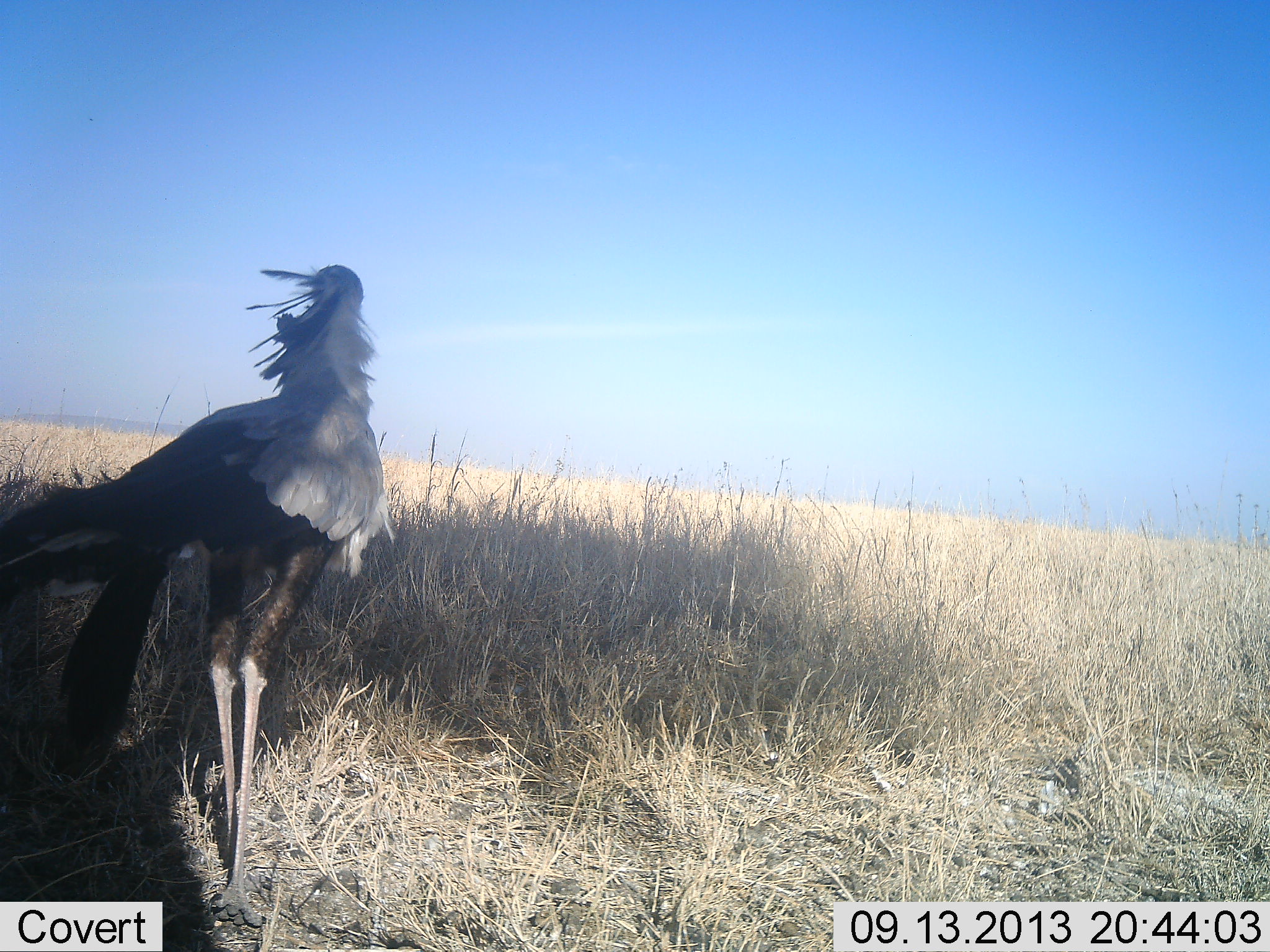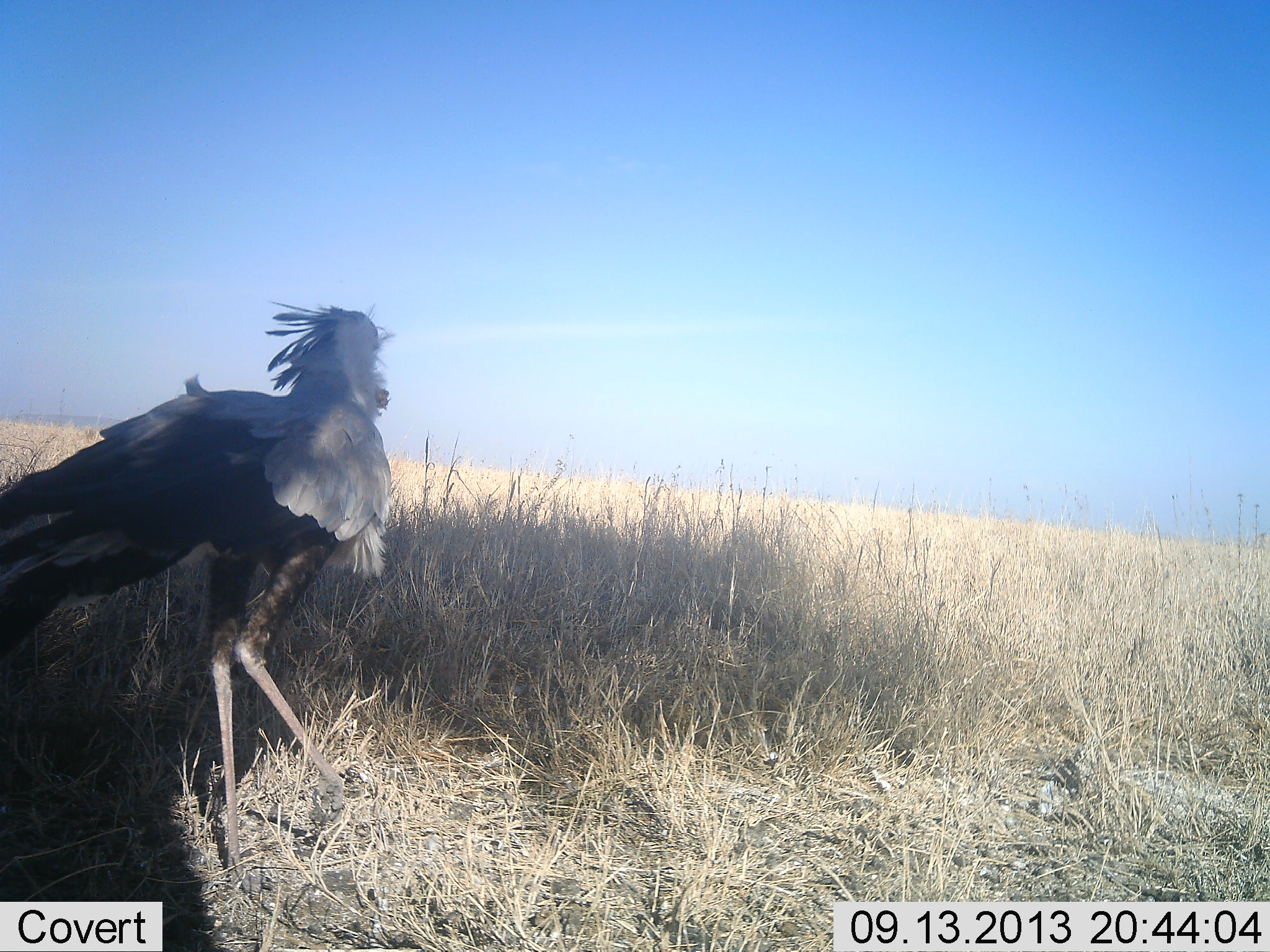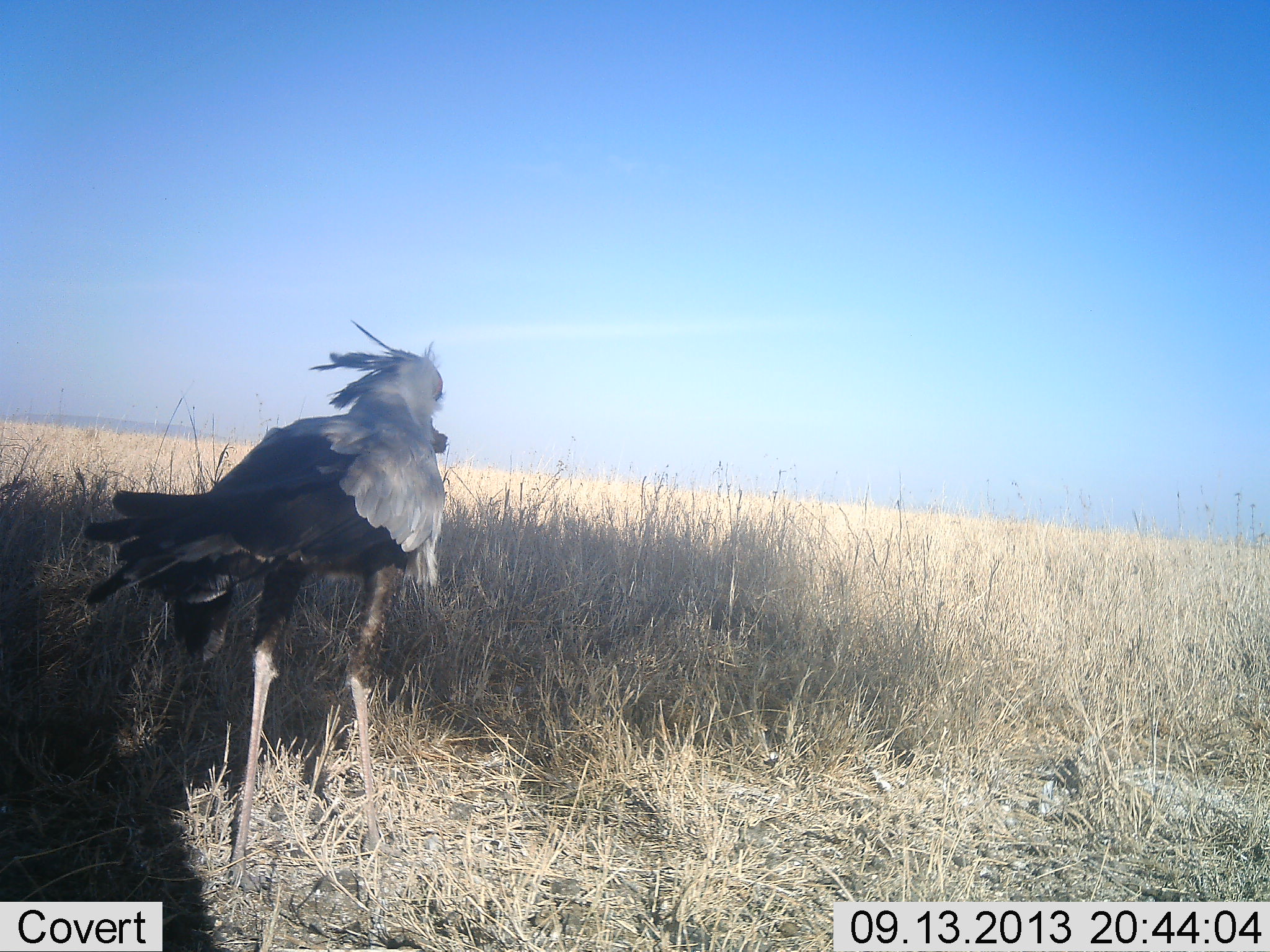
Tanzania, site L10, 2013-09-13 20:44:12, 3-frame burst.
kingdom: Animalia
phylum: Chordata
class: Aves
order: Accipitriformes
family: Sagittariidae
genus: Sagittarius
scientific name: Sagittarius serpentarius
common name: secretary bird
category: secretarybird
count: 1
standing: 17%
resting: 3%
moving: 86%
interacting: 0%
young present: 0%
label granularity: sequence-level